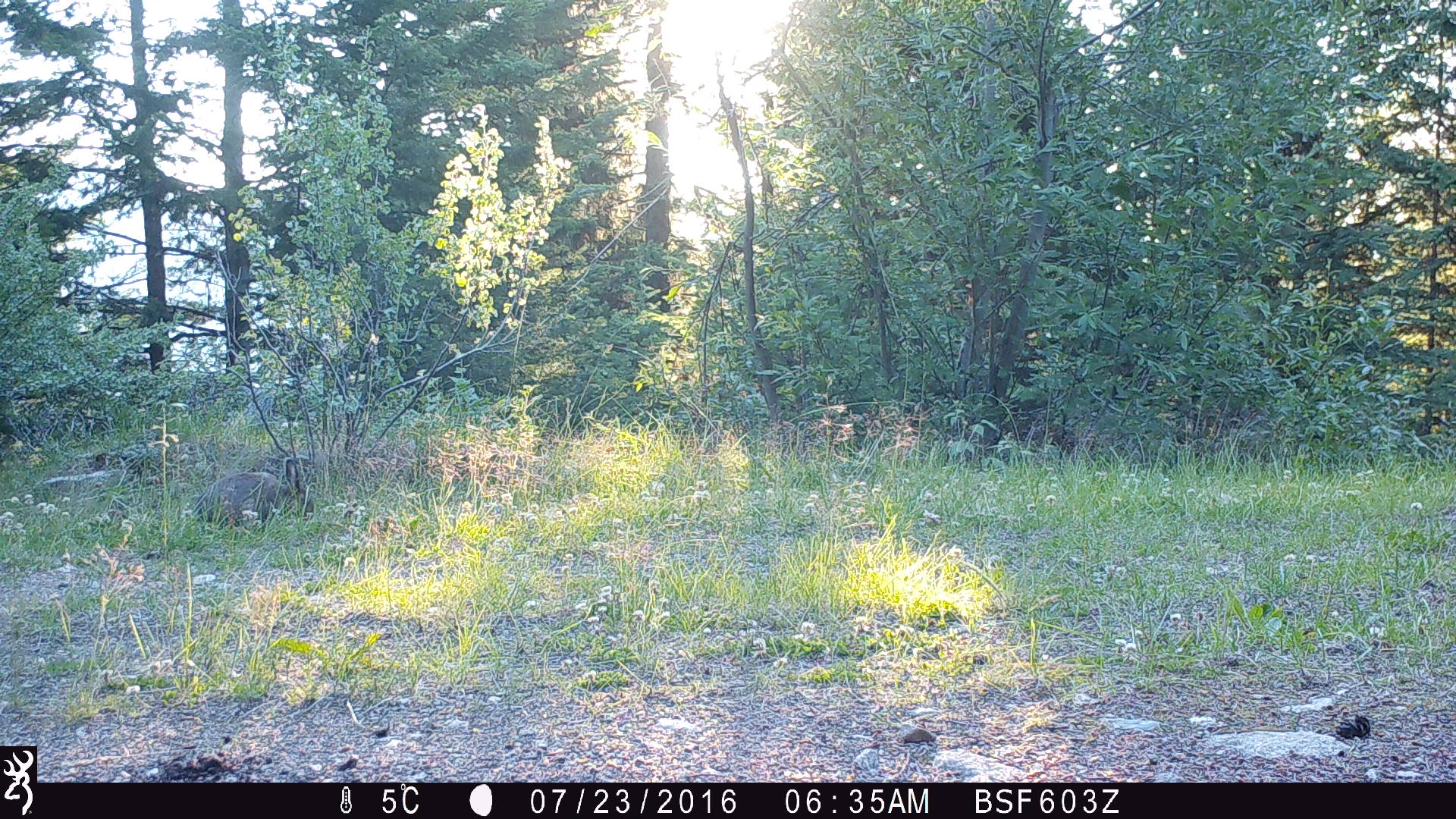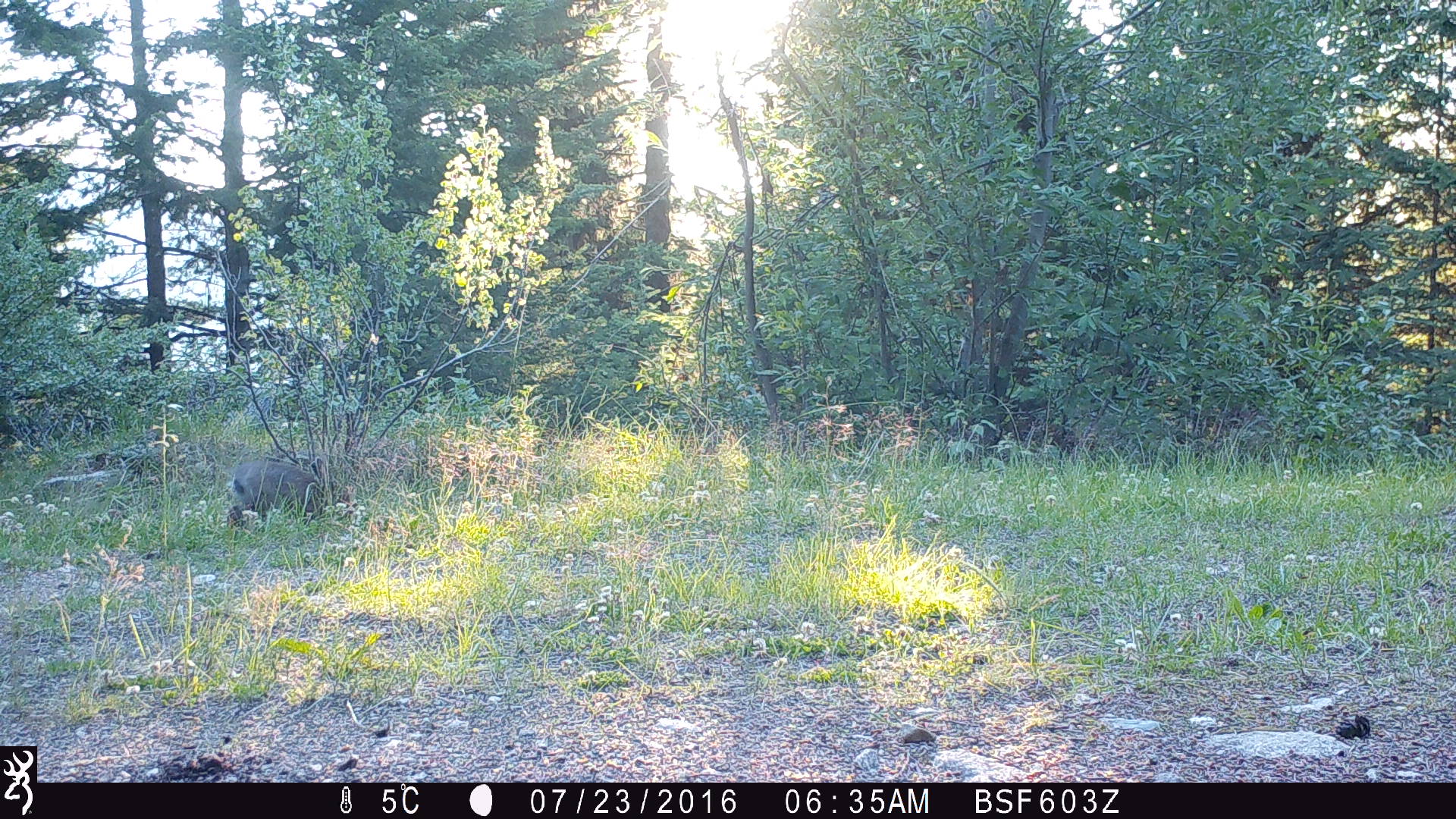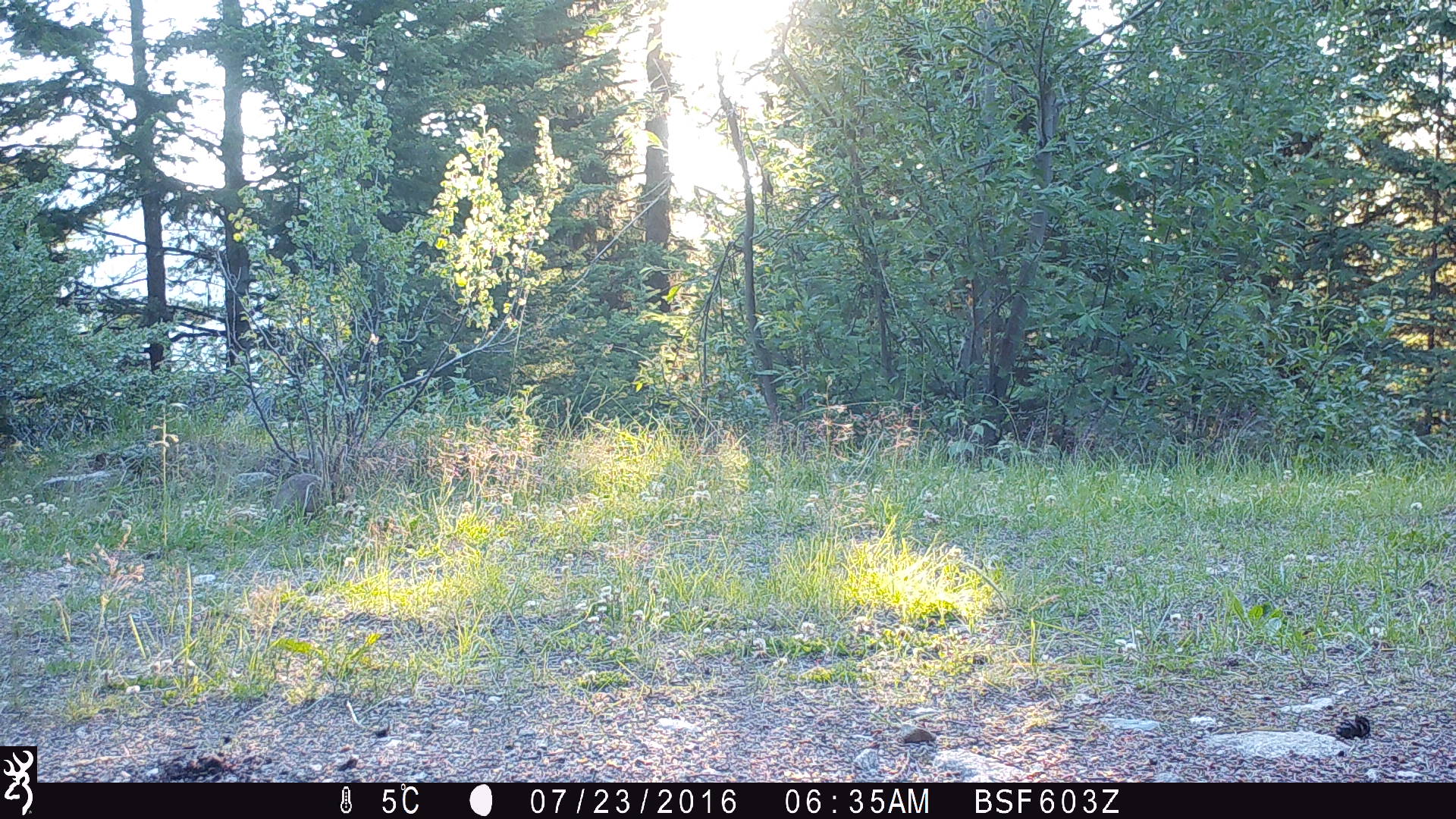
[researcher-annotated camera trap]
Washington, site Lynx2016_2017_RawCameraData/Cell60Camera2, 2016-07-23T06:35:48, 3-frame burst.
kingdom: Animalia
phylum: Chordata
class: Mammalia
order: Lagomorpha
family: Leporidae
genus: Lepus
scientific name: Lepus americanus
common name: snowshoe hare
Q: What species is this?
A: Lepus americanus (snowshoe hare).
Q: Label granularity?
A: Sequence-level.